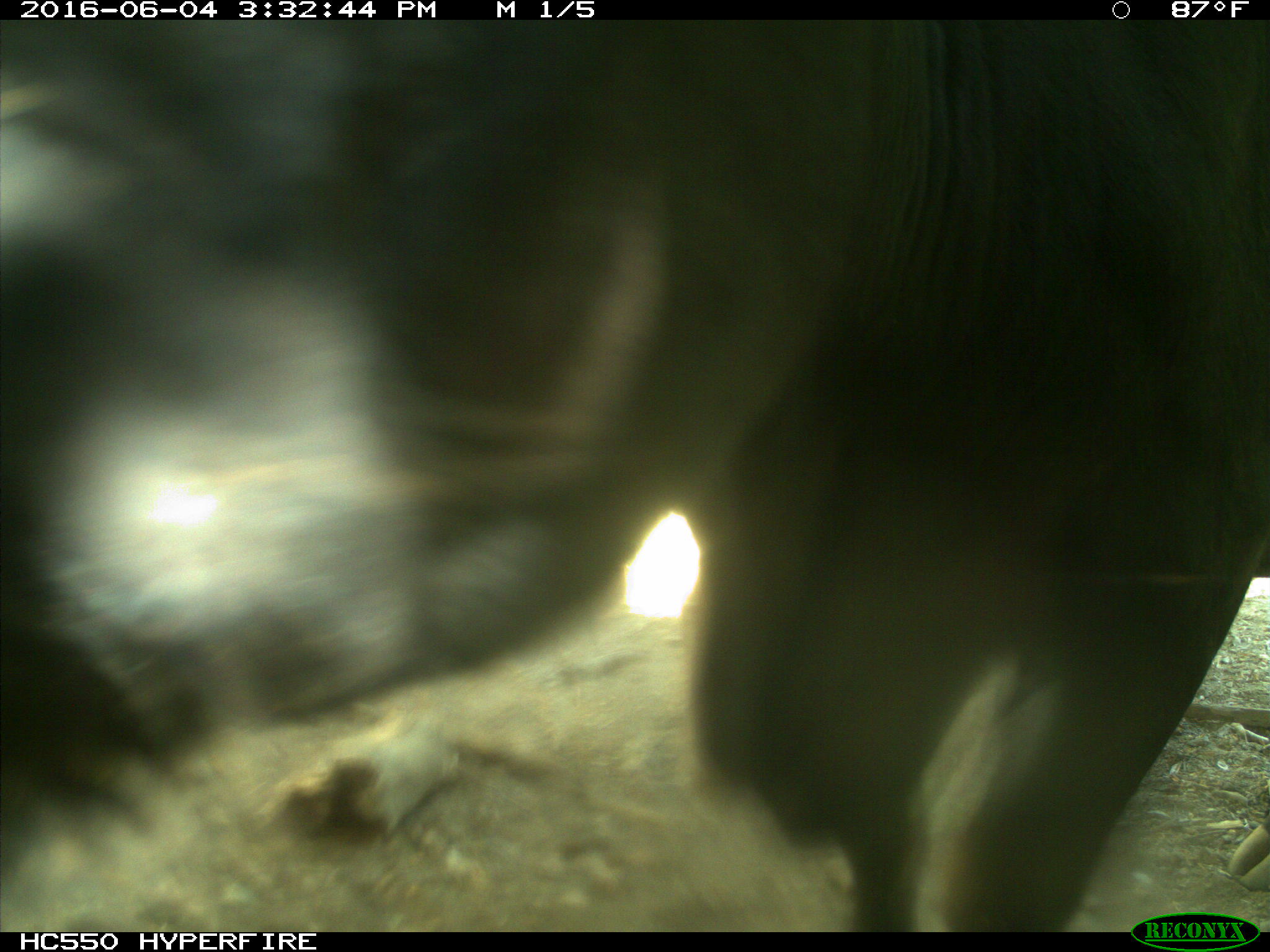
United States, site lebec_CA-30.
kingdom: Animalia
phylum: Chordata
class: Mammalia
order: Artiodactyla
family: Bovidae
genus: Bos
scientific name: Bos taurus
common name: domestic cow